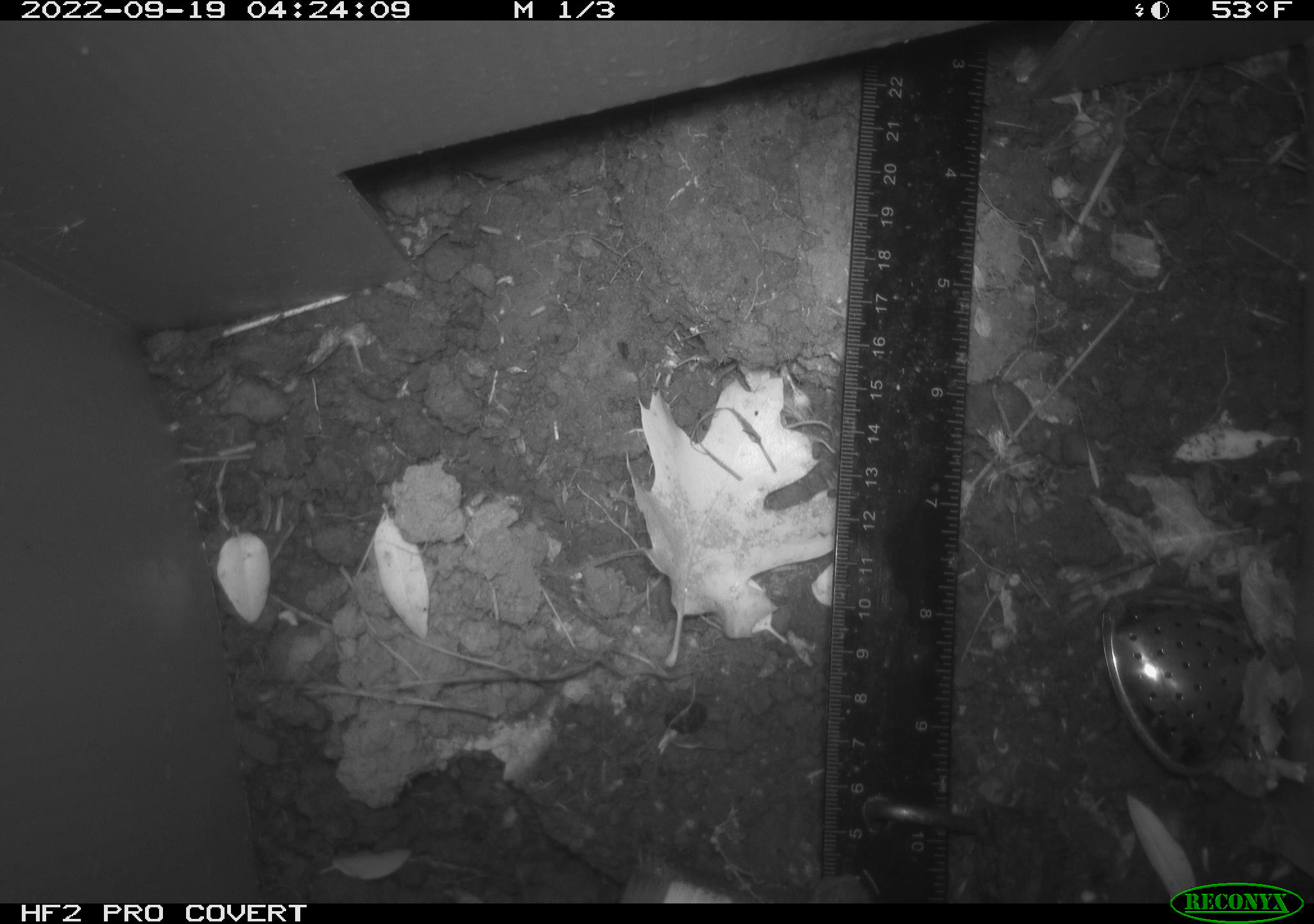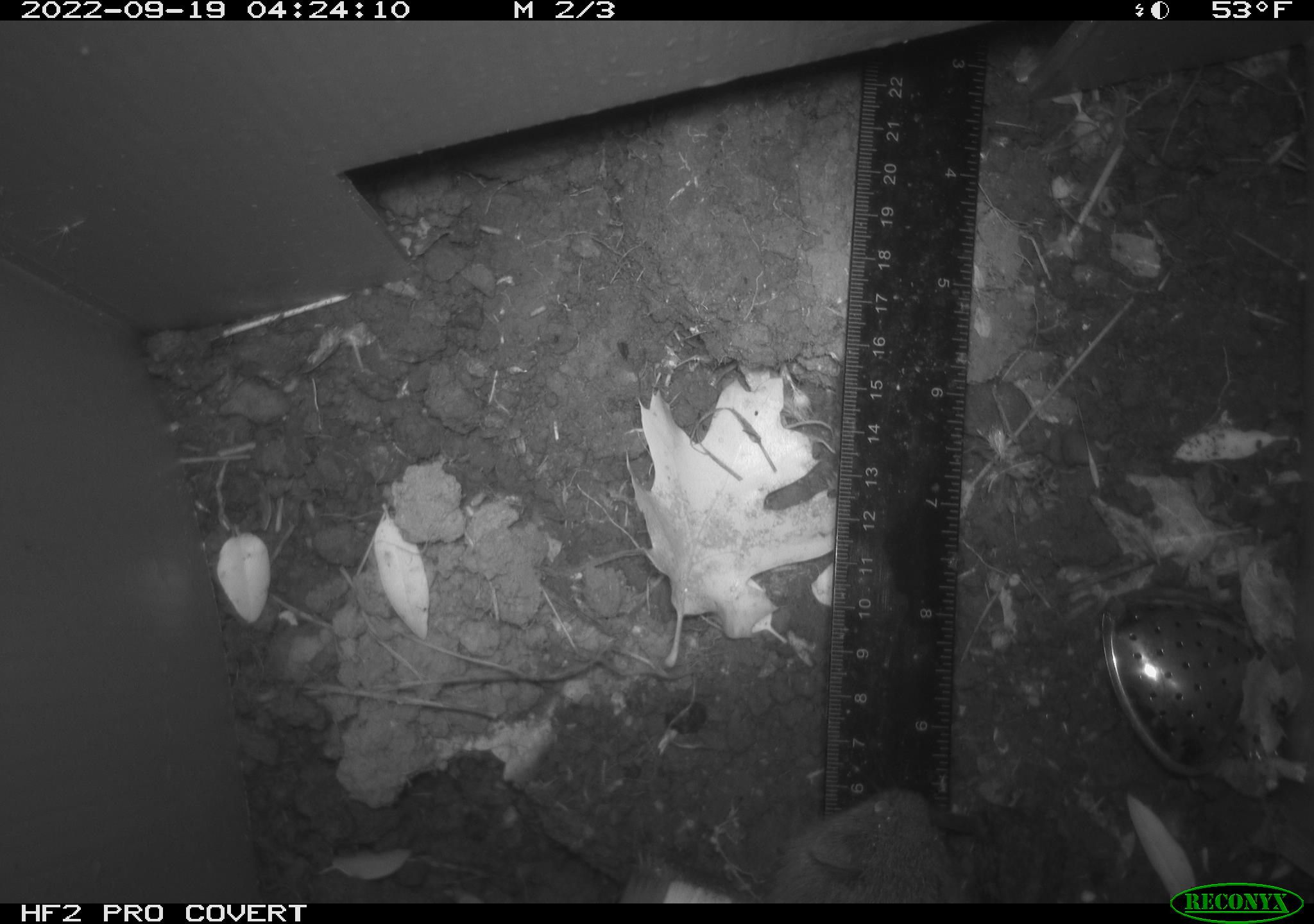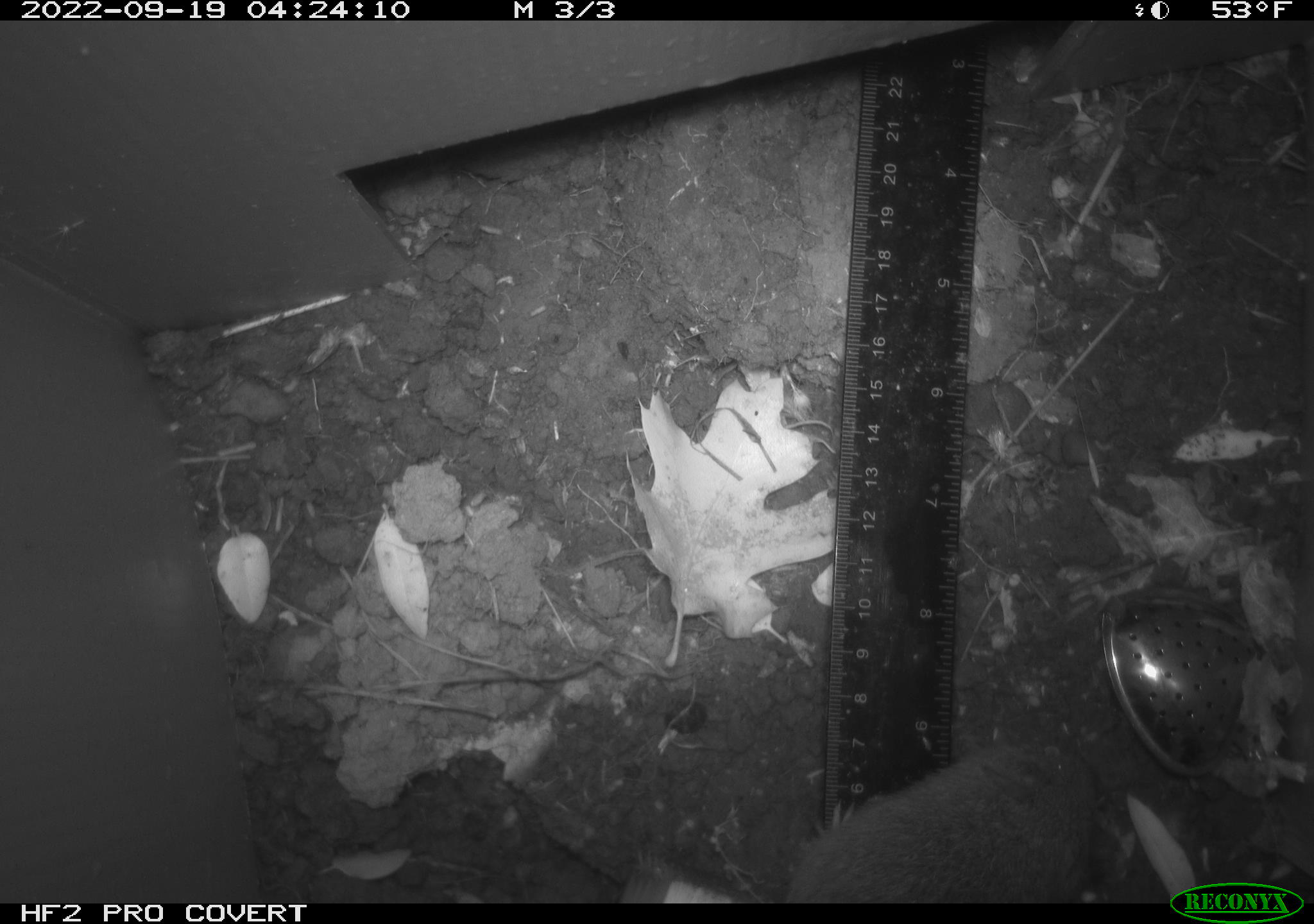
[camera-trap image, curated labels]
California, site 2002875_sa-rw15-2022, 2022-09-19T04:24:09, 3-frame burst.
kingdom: Animalia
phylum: Chordata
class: Mammalia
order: Rodentia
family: Cricetidae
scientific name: Arvicolinae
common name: voles, lemmings, and muskrats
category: arvicolinae subfamily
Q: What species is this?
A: Arvicolinae subfamily (voles, lemmings, and muskrats) (Arvicolinae).